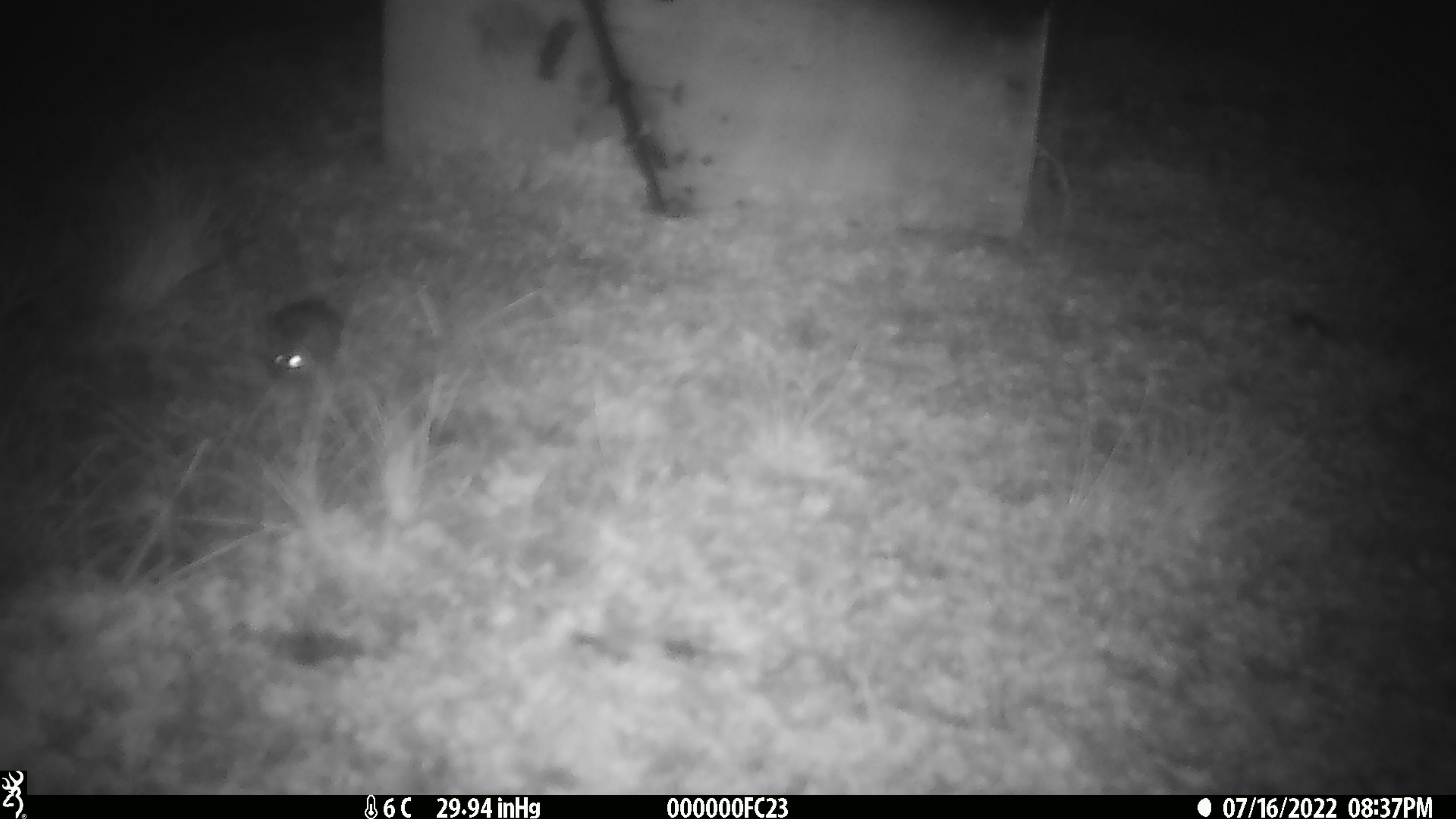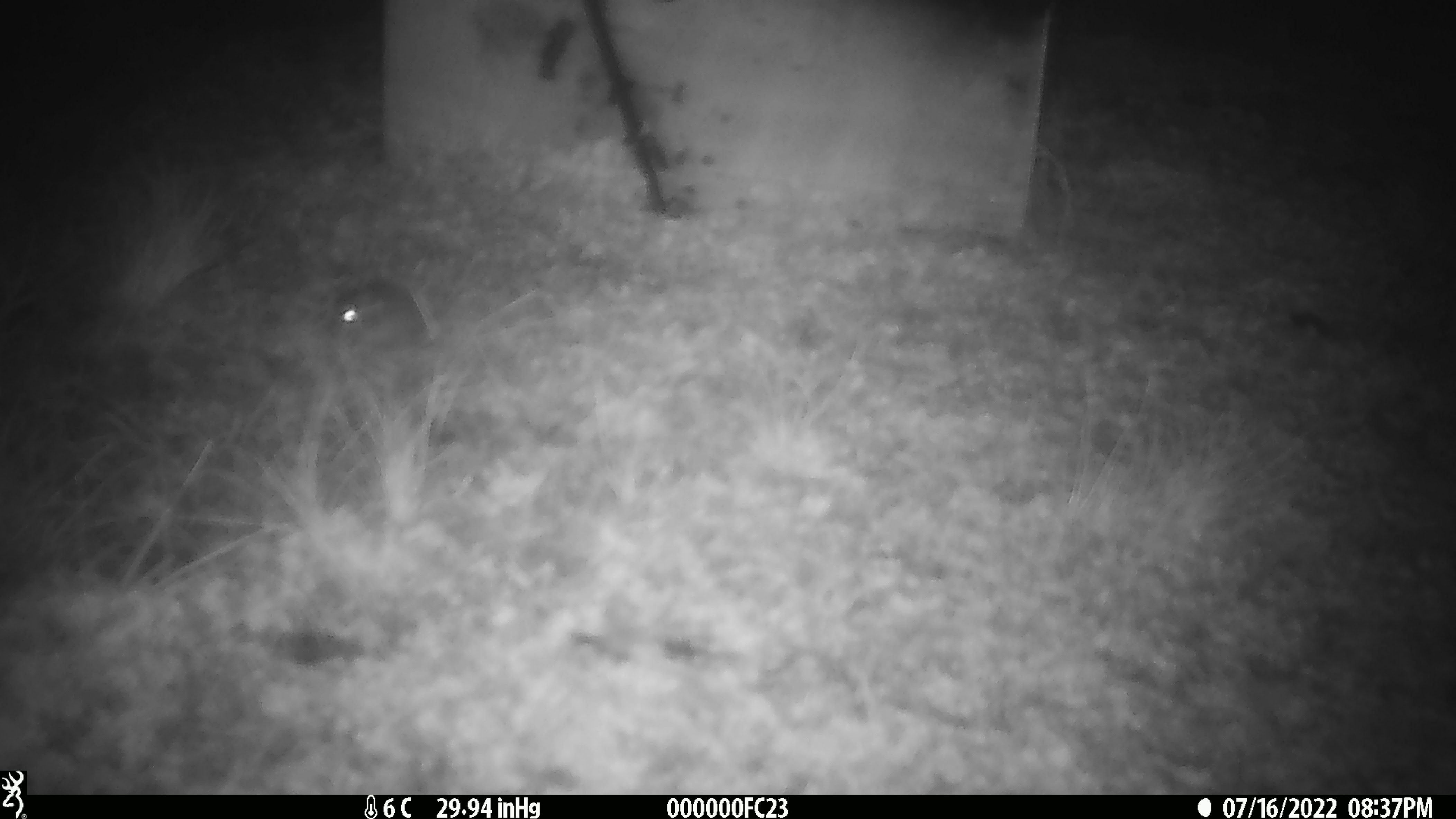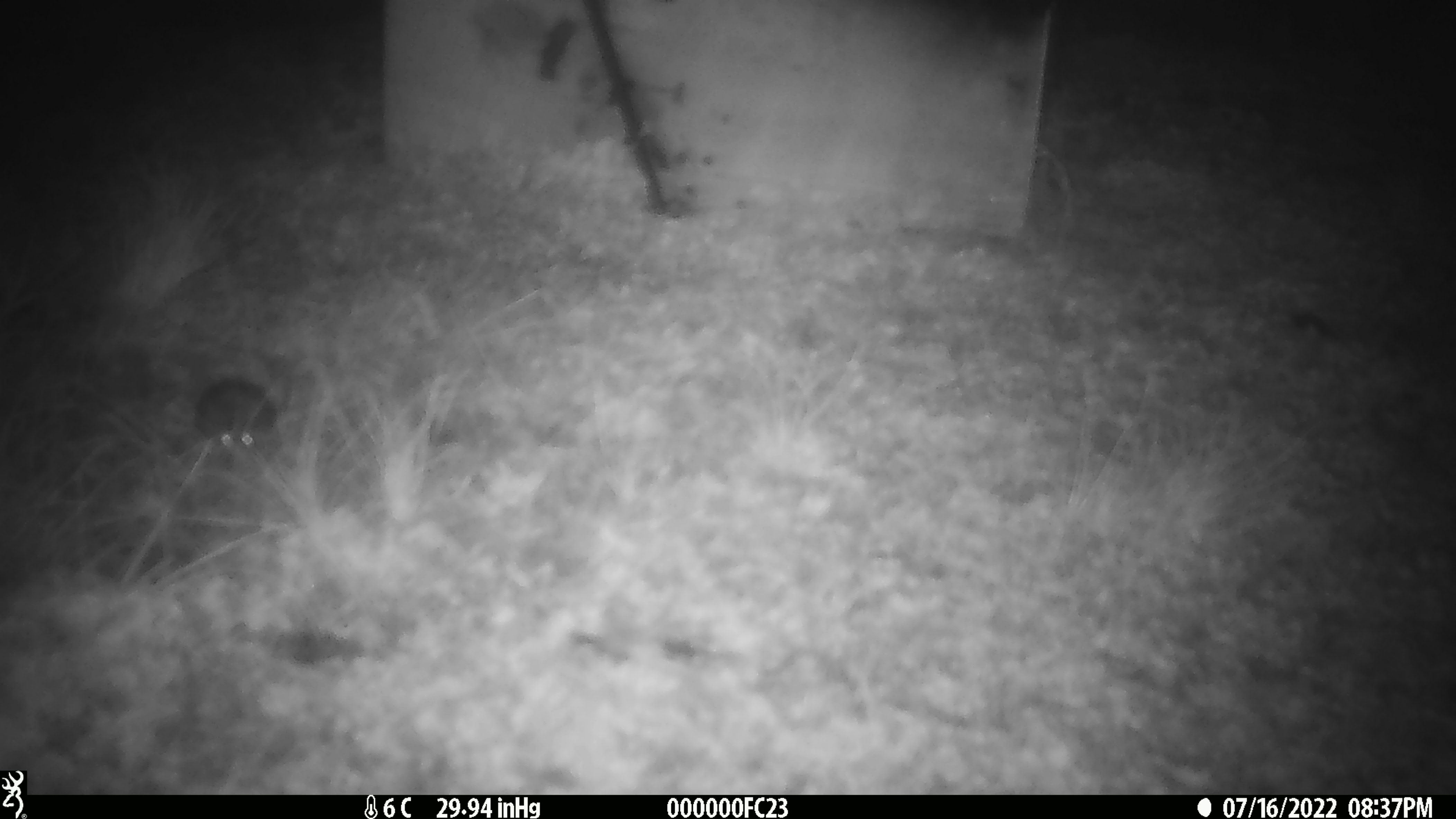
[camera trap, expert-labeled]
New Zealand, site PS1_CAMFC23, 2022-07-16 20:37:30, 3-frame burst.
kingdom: Animalia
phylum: Chordata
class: Mammalia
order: Rodentia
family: Muridae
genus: Mus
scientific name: Mus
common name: mouse